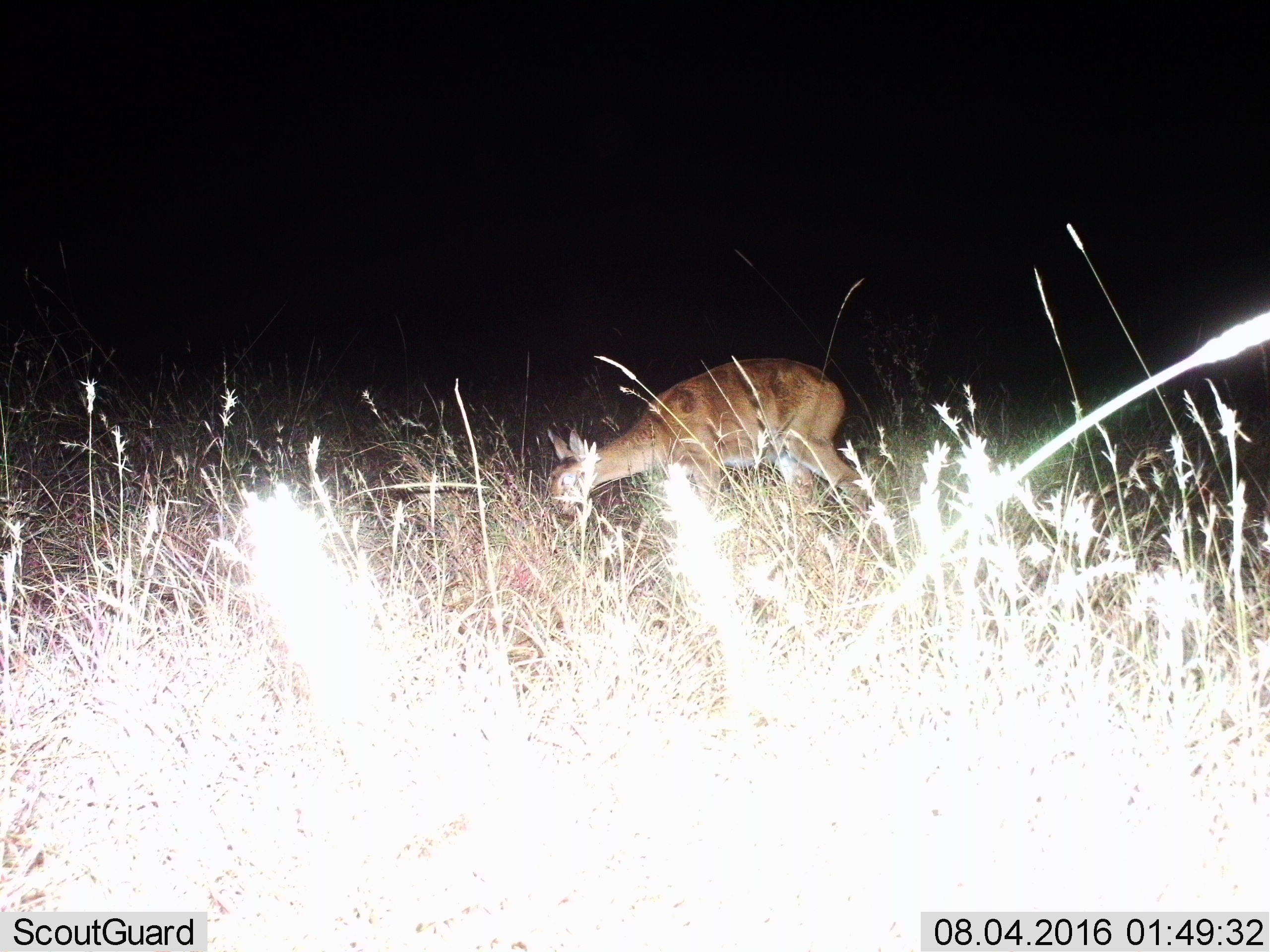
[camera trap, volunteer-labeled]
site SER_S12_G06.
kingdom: Animalia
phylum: Chordata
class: Mammalia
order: Artiodactyla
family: Bovidae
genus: Redunca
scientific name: Redunca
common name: reedbuck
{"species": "reedbuck (Redunca)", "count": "1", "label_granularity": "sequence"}